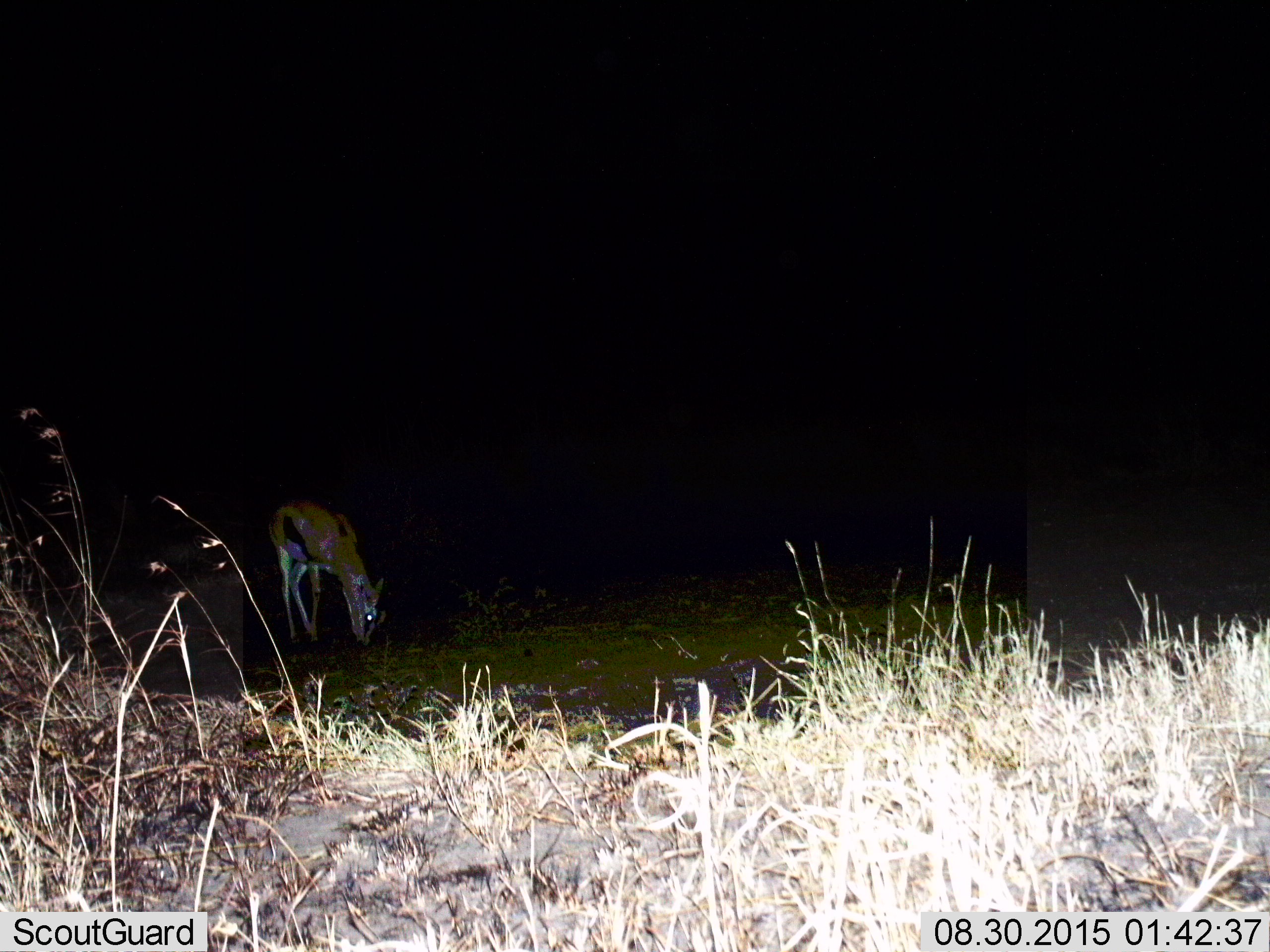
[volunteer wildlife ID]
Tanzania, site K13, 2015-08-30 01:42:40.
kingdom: Animalia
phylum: Chordata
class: Mammalia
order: Artiodactyla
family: Bovidae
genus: Eudorcas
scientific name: Eudorcas thomsonii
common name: thomson's gazelle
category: gazellethomsons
Gazellethomsons (thomson's gazelle) (Eudorcas thomsonii), count 1. Behavior (volunteer vote fractions): standing 11%, resting 0%, moving 0%, interacting 0%. Young present (vote fraction): 0%. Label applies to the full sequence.